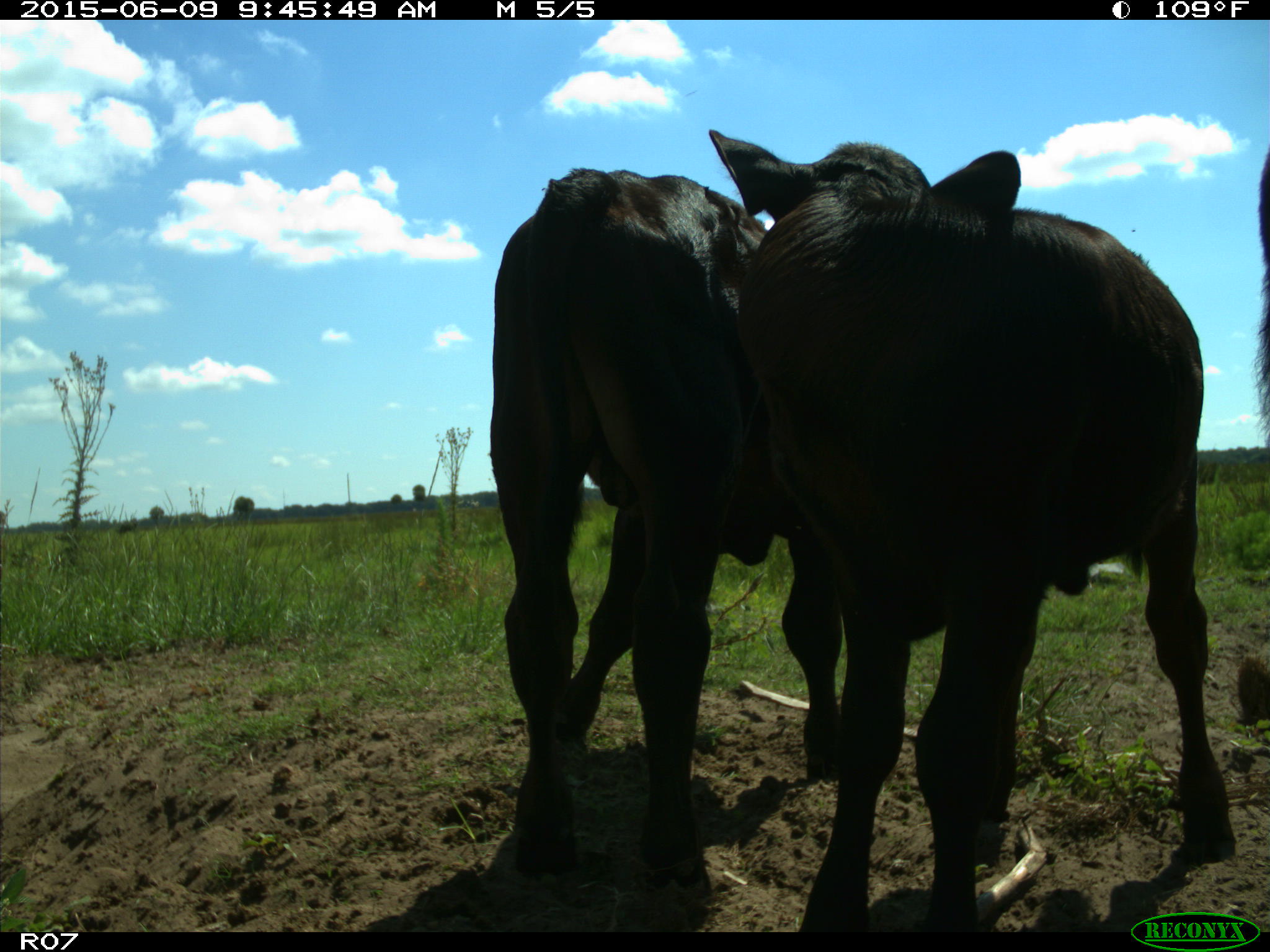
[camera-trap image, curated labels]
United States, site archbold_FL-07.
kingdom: Animalia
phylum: Chordata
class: Mammalia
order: Artiodactyla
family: Bovidae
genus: Bos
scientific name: Bos taurus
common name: domestic cow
Bos taurus (domestic cow).